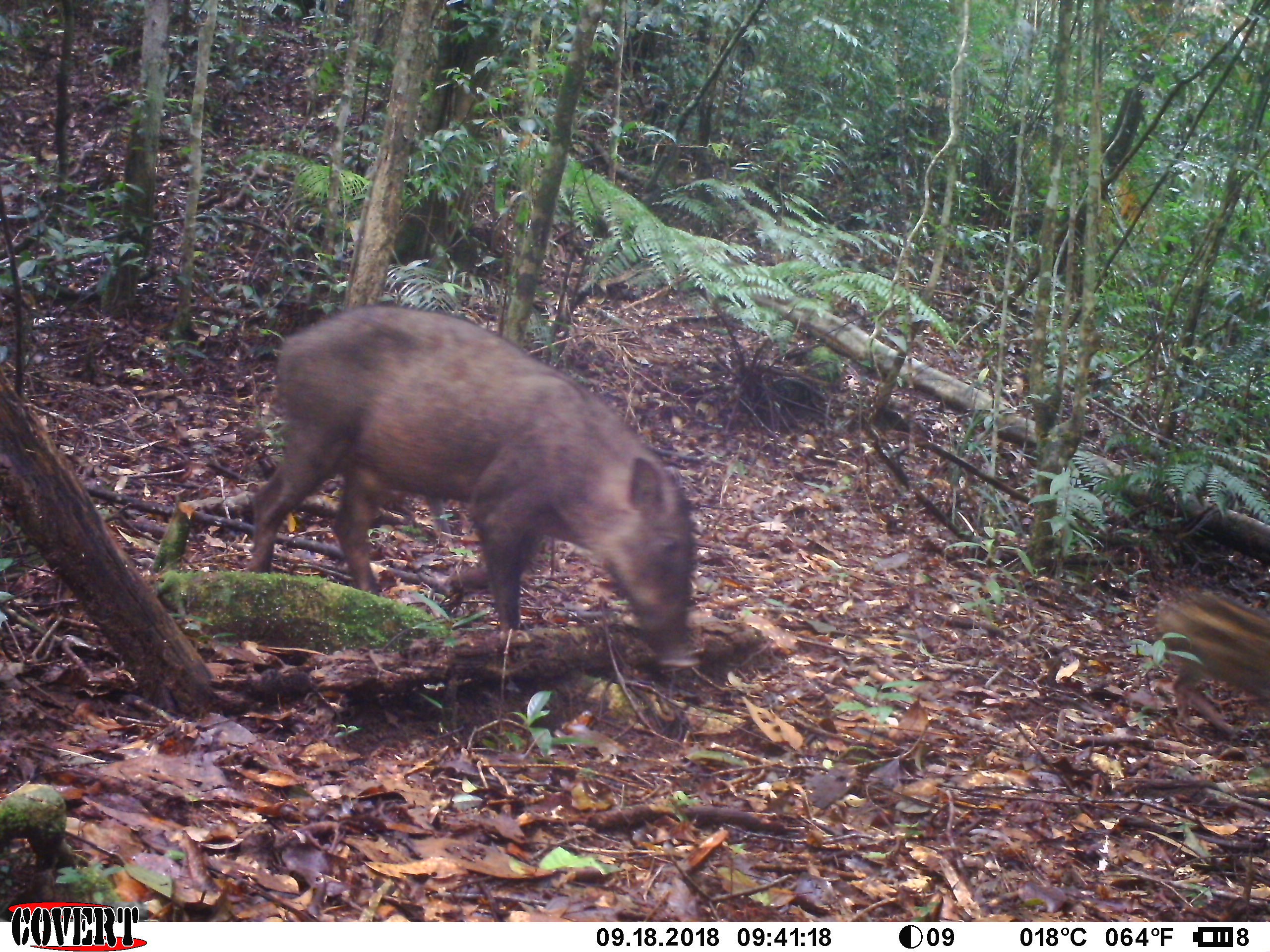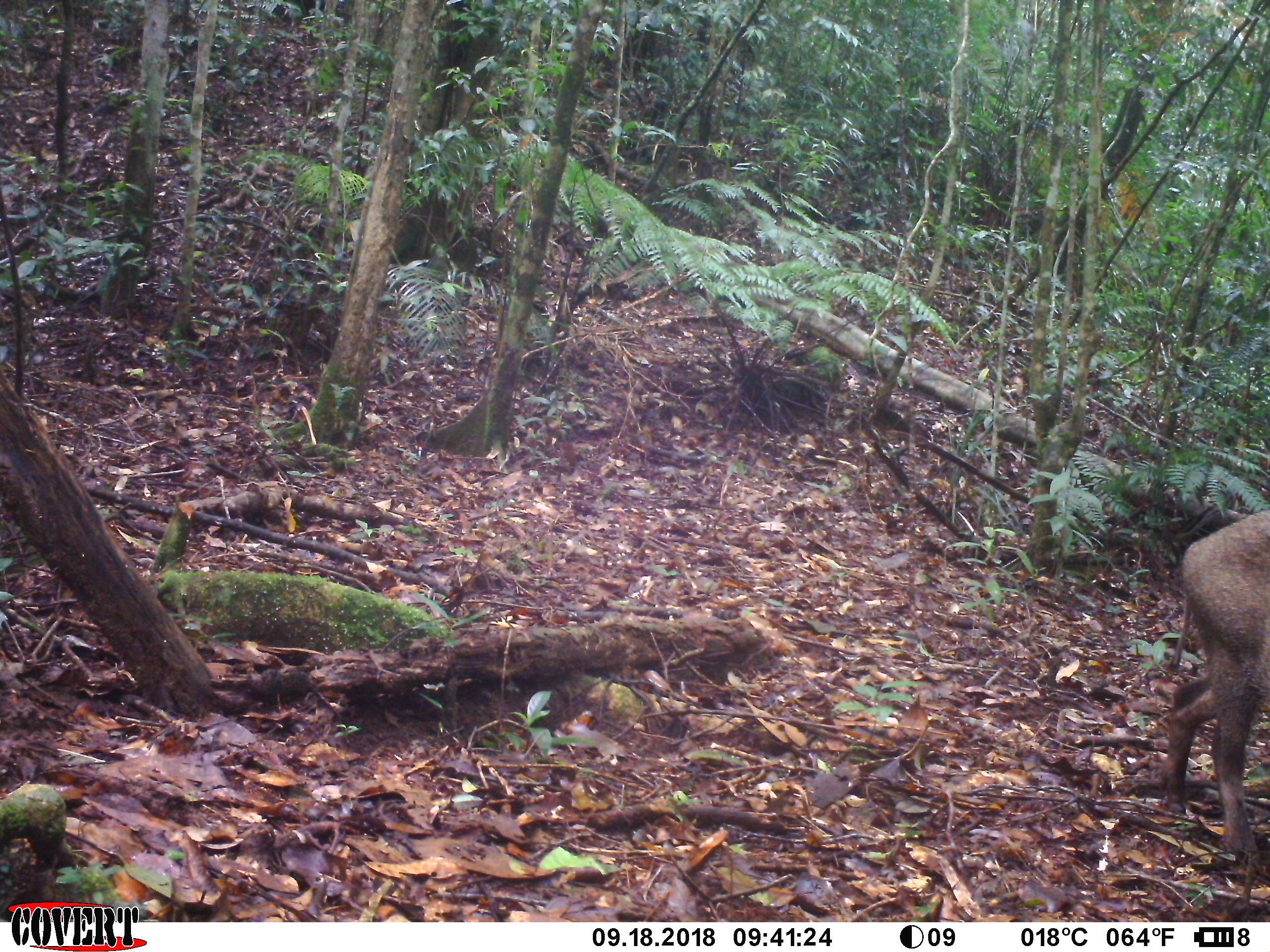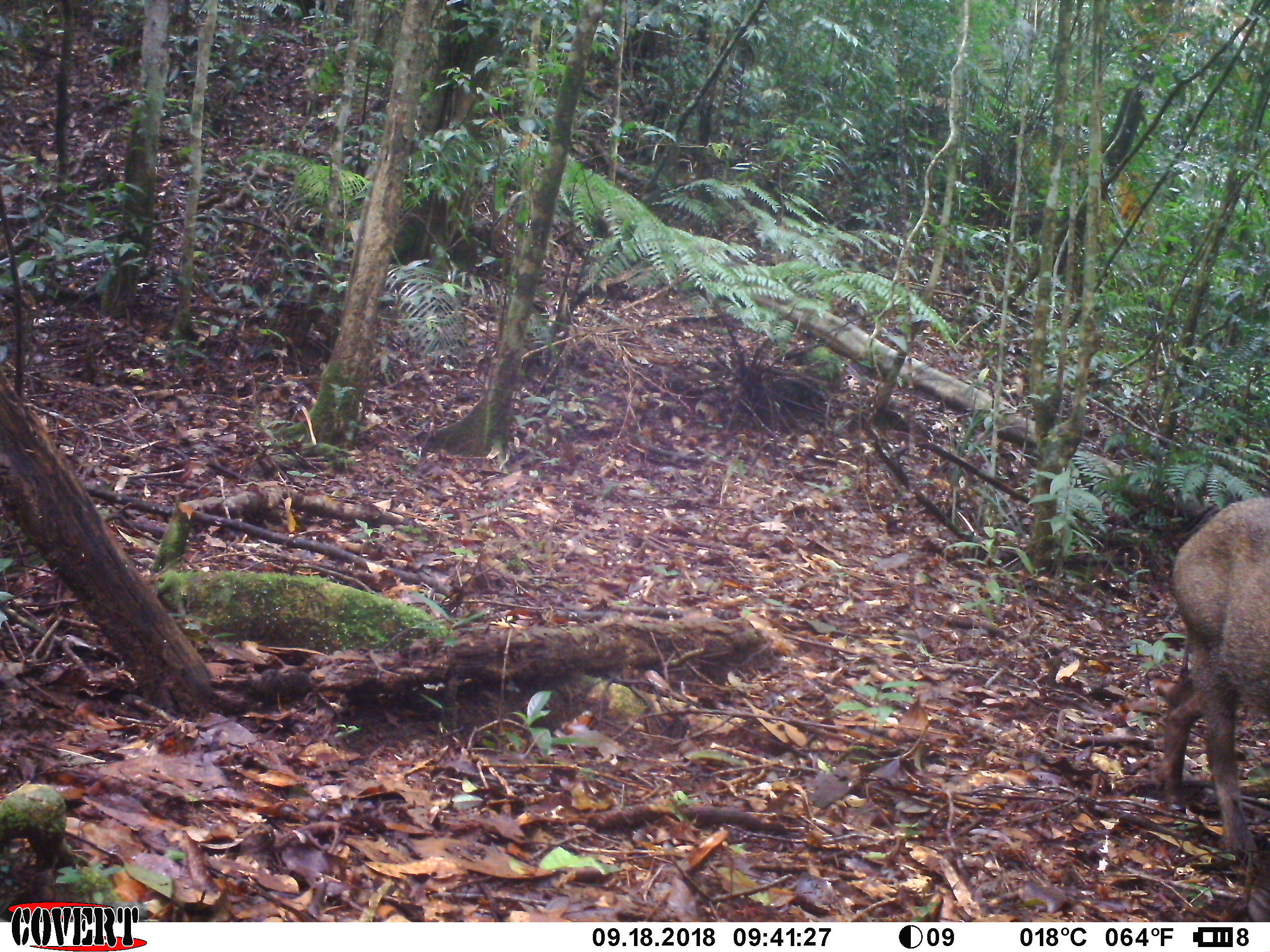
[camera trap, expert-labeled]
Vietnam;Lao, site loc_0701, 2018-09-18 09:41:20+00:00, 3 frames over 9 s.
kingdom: Animalia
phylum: Chordata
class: Mammalia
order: Artiodactyla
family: Suidae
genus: Sus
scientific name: Sus scrofa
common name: eurasian wild pig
Eurasian wild pig (Sus scrofa). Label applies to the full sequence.